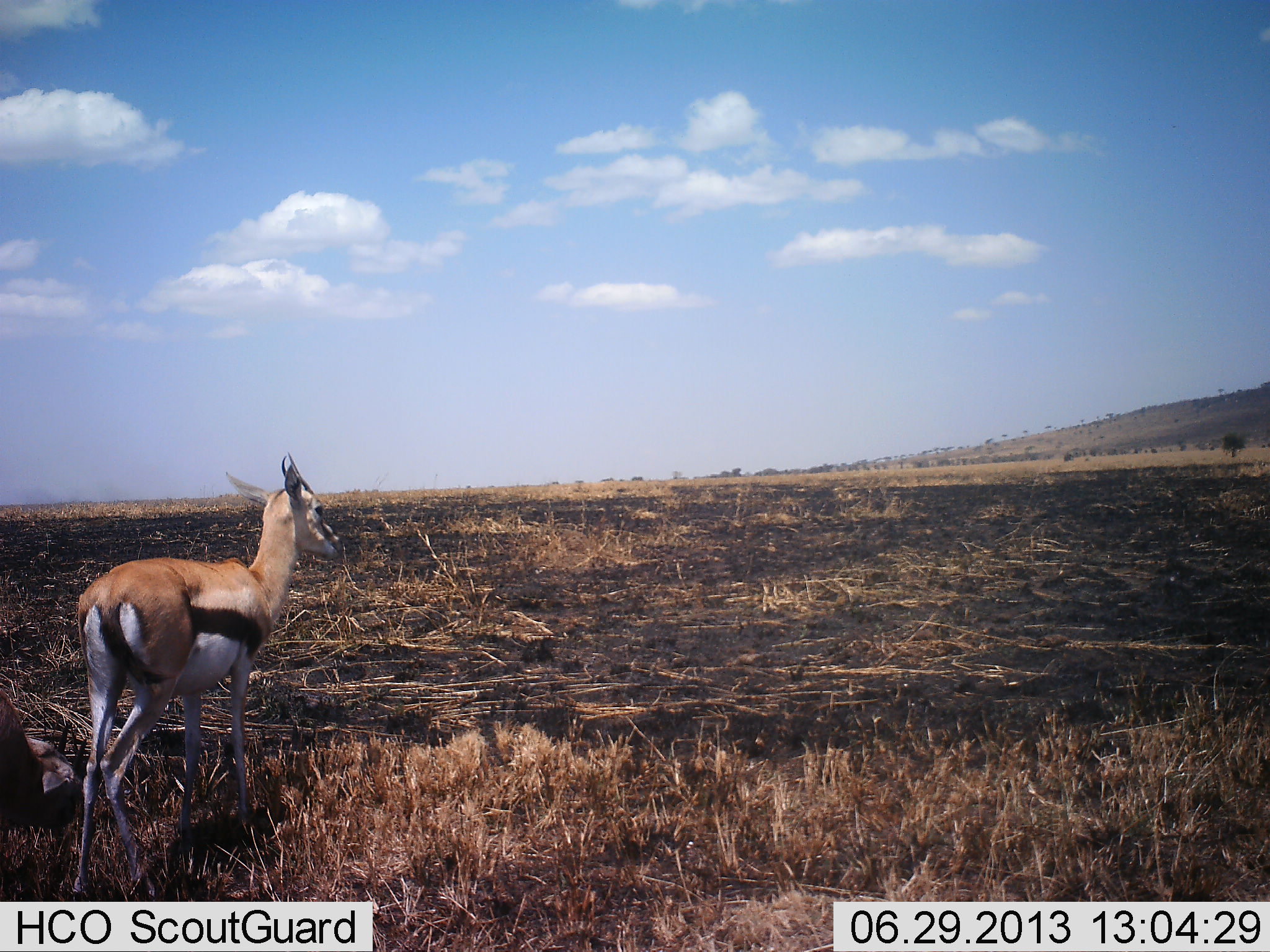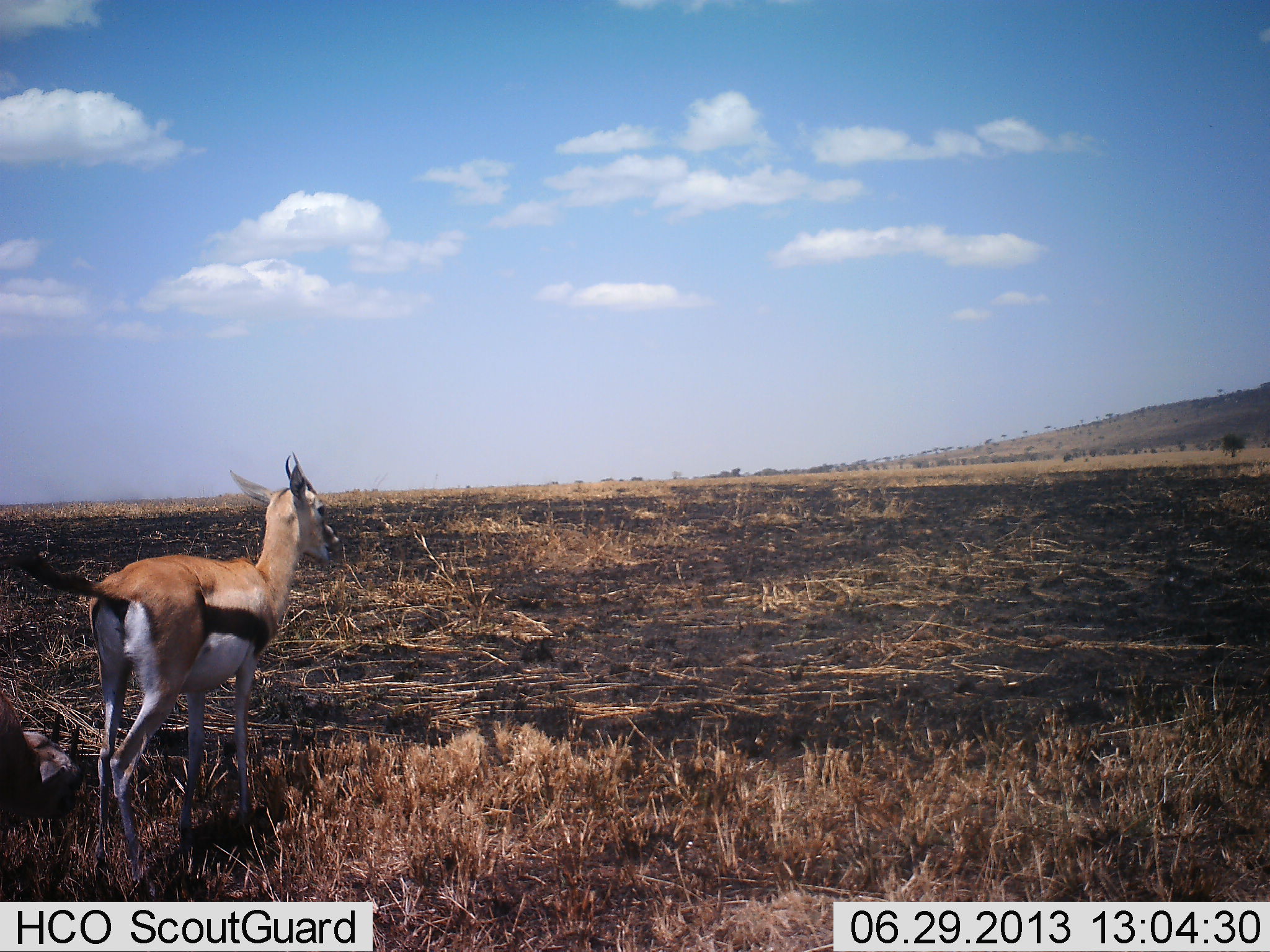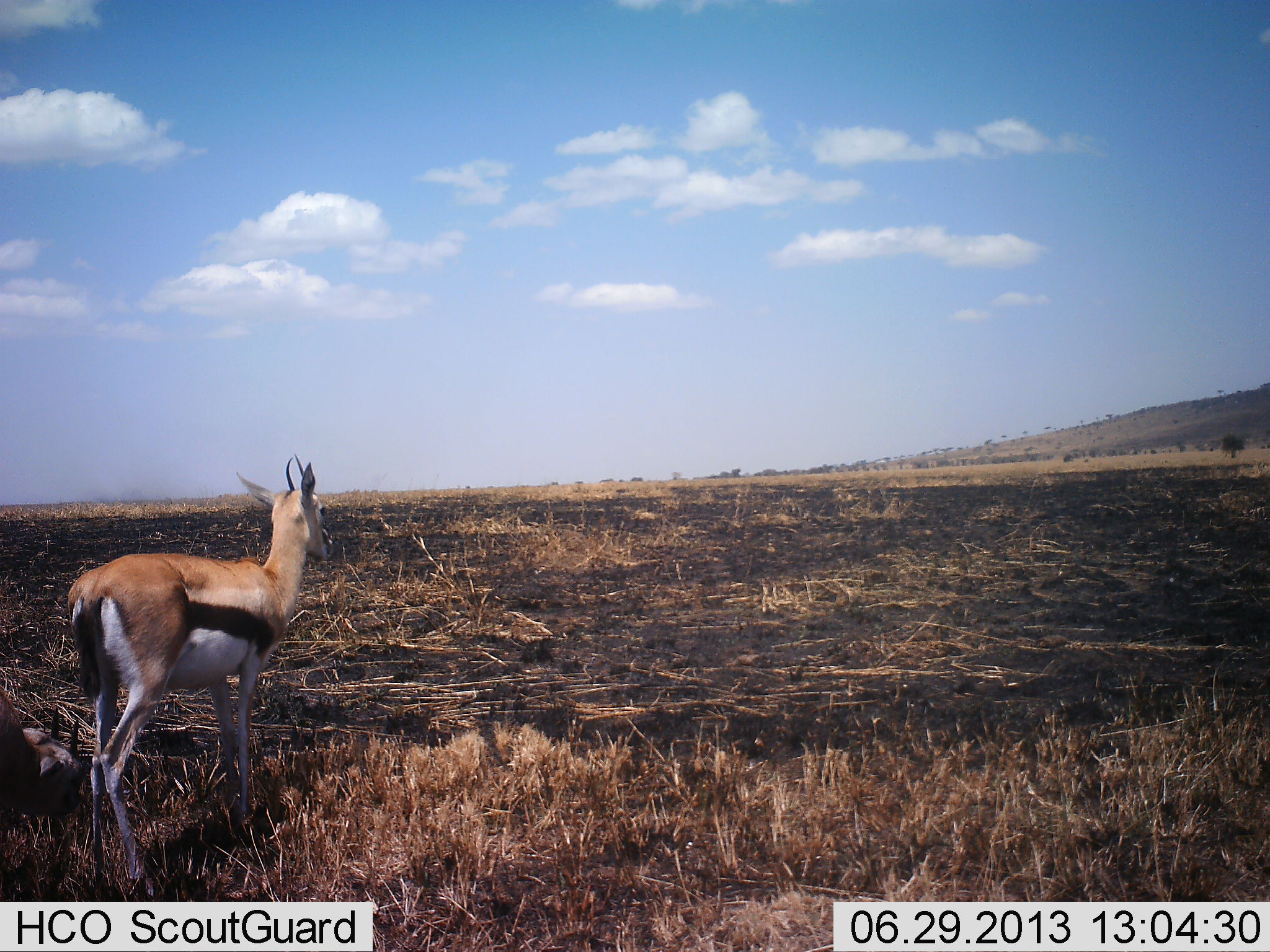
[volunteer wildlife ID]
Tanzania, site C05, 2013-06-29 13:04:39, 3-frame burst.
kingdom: Animalia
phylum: Chordata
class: Mammalia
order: Artiodactyla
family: Bovidae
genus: Eudorcas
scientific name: Eudorcas thomsonii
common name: thomson's gazelle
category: gazellethomsons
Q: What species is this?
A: Gazellethomsons (thomson's gazelle) (Eudorcas thomsonii).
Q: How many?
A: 2.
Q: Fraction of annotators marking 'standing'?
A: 77%.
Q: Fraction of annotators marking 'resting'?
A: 0%.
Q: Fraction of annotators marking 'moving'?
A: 27%.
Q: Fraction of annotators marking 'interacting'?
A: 0%.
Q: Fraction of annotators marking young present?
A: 0%.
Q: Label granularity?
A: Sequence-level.